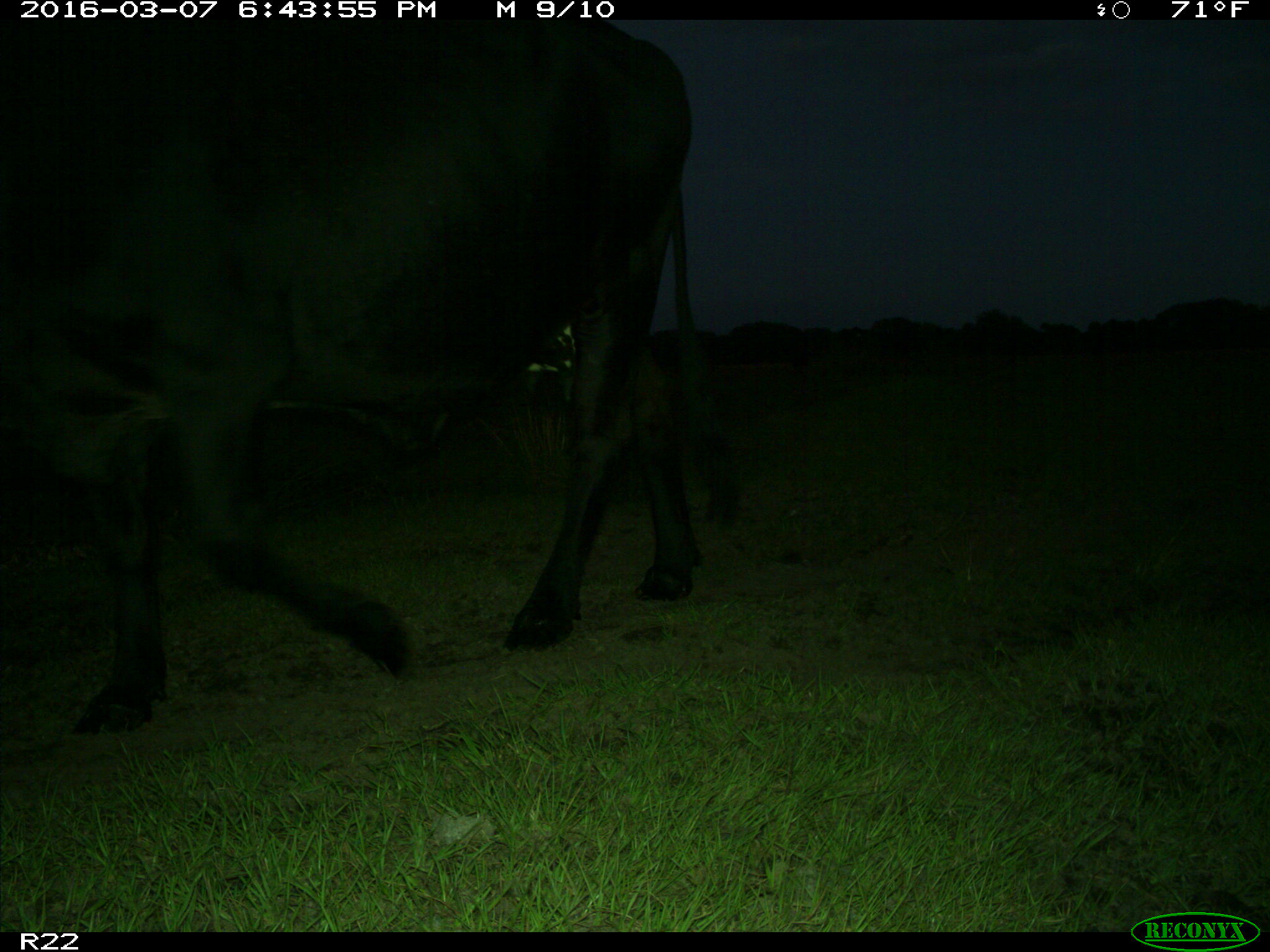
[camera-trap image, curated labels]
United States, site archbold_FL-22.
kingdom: Animalia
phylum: Chordata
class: Mammalia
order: Artiodactyla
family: Bovidae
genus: Bos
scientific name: Bos taurus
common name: domestic cow